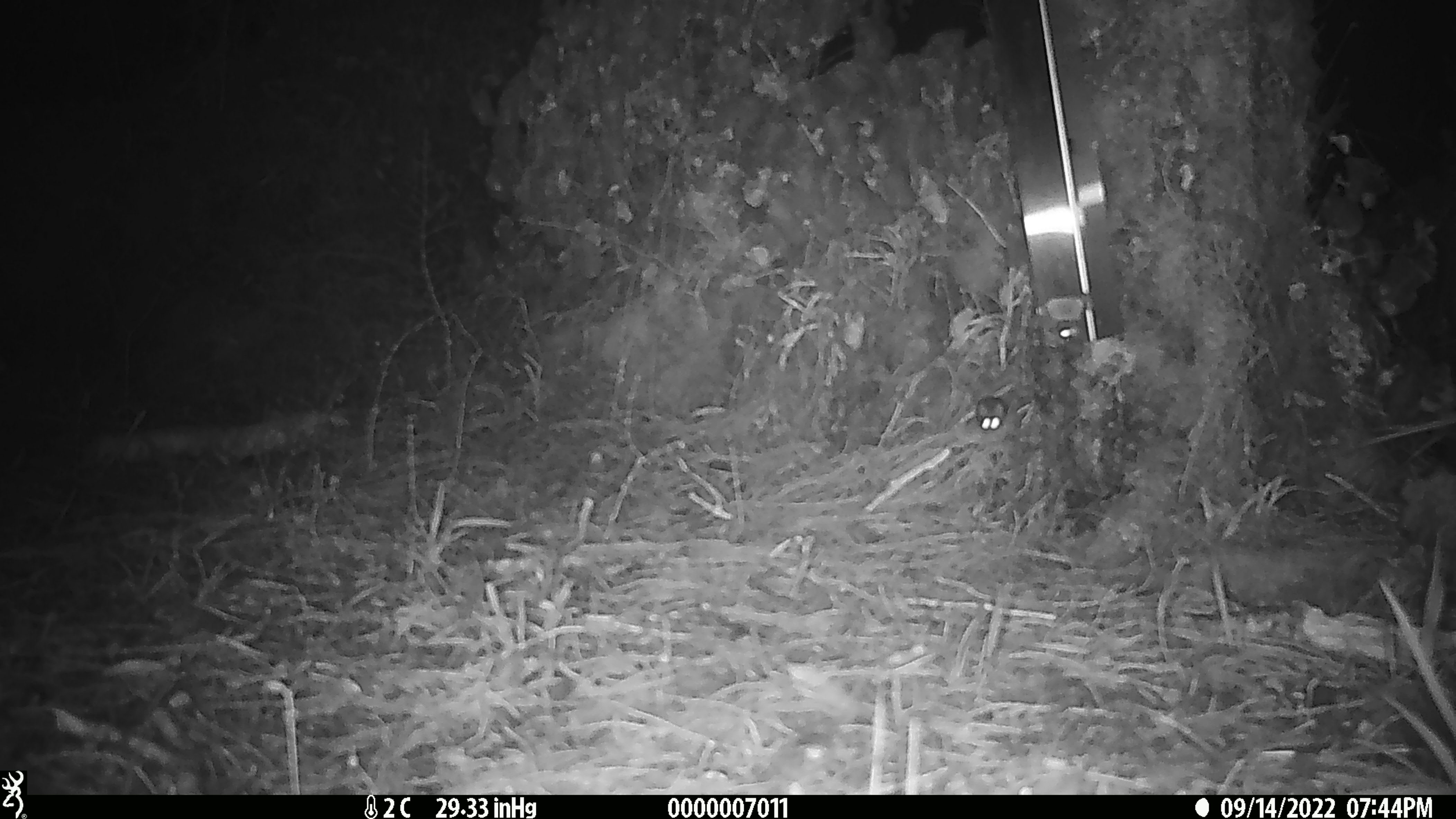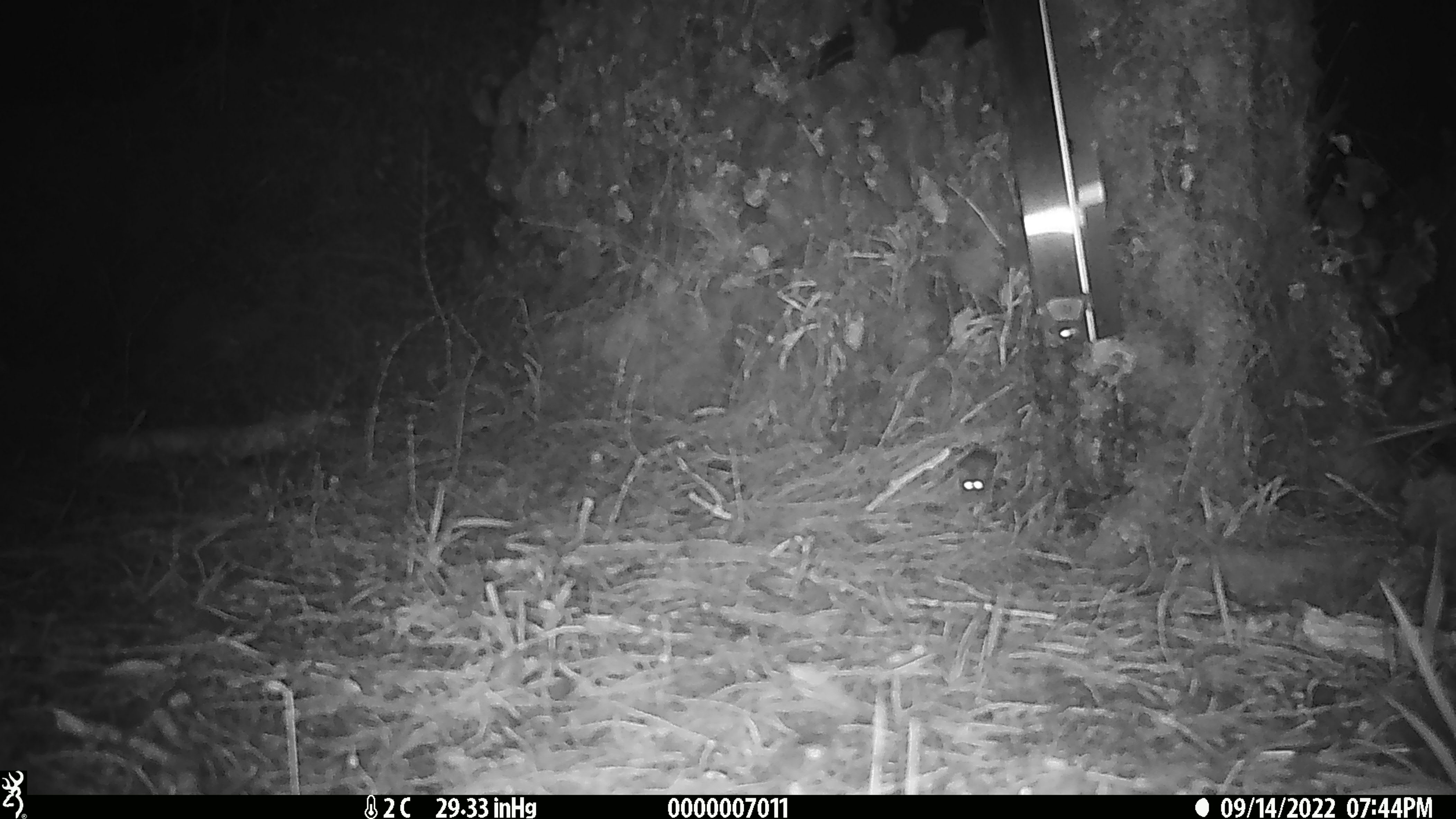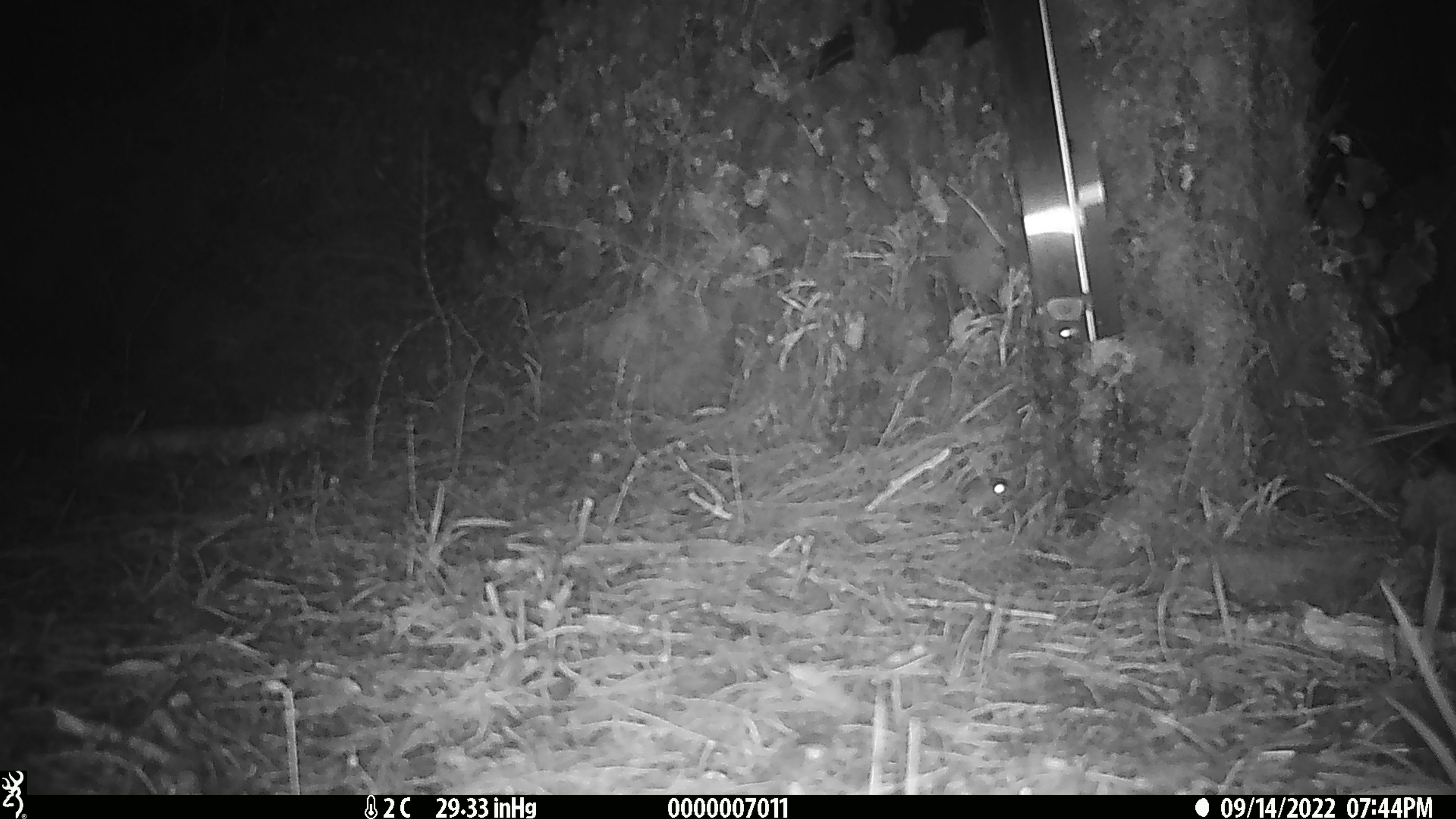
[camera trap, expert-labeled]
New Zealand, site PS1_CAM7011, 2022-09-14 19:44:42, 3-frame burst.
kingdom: Animalia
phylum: Chordata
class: Mammalia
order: Rodentia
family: Muridae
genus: Mus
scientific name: Mus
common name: mouse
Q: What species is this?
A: Mouse (Mus).